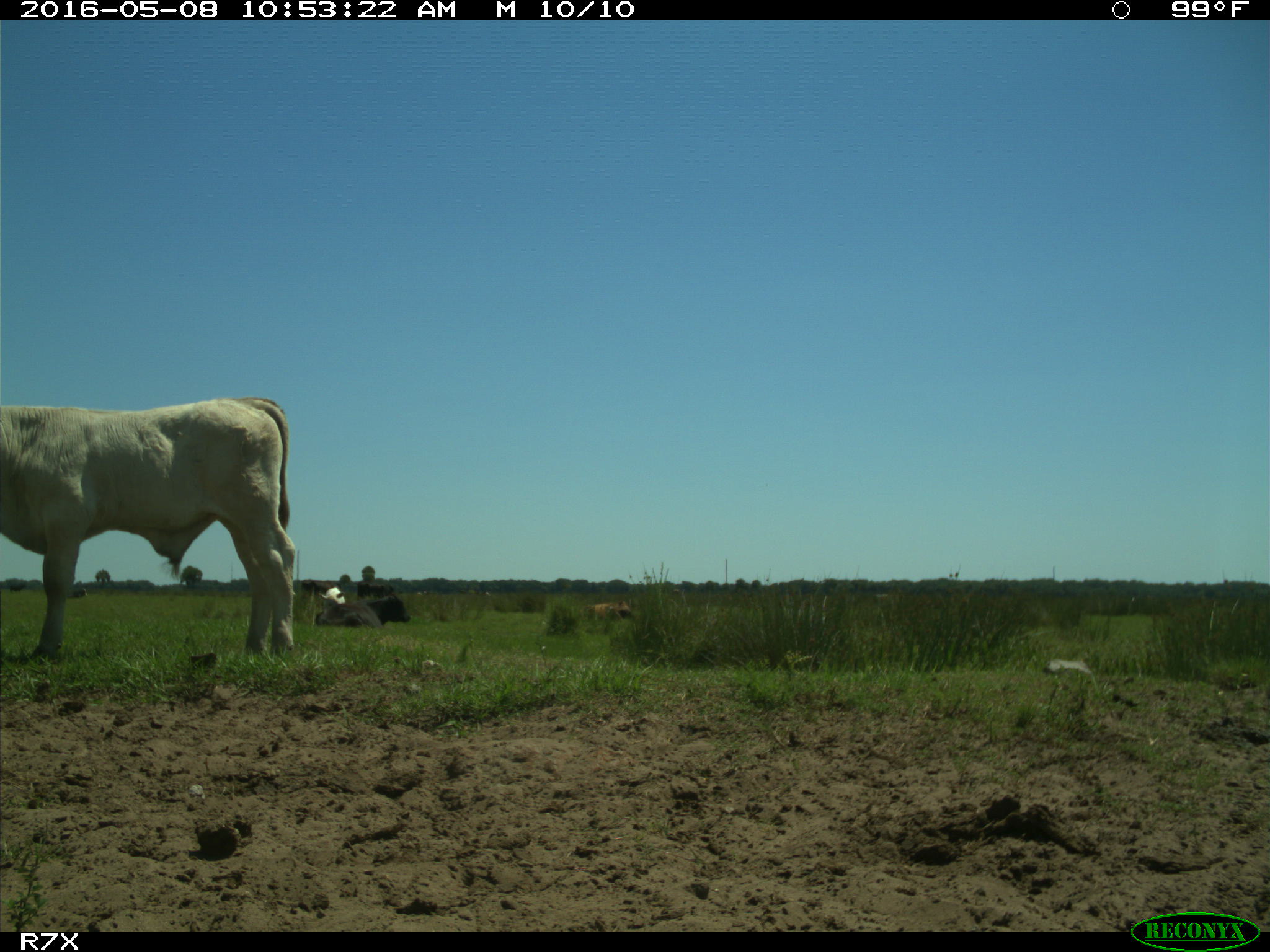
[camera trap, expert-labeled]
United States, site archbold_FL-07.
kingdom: Animalia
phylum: Chordata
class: Mammalia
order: Artiodactyla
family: Bovidae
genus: Bos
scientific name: Bos taurus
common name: domestic cow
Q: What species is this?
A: Bos taurus (domestic cow).